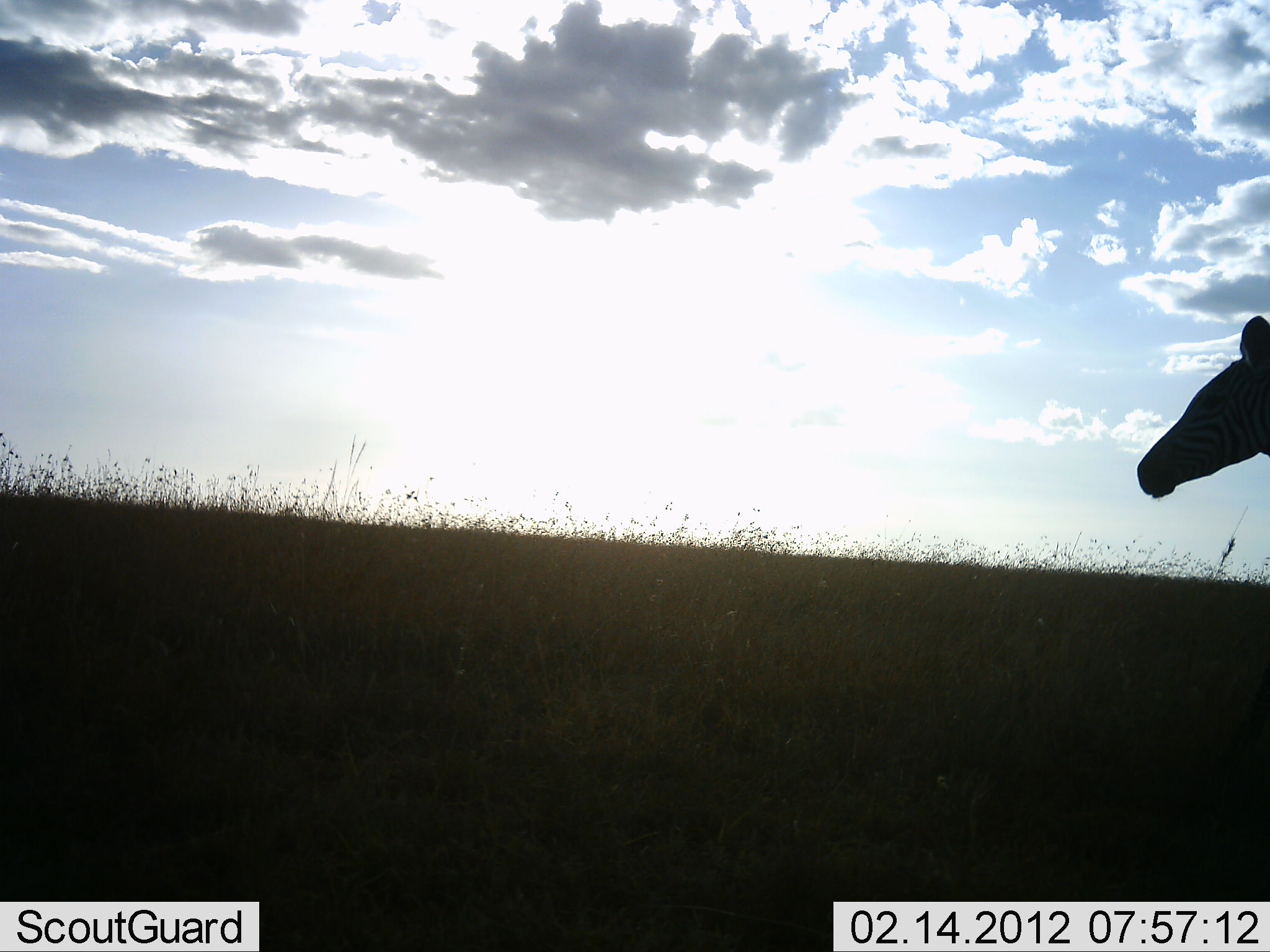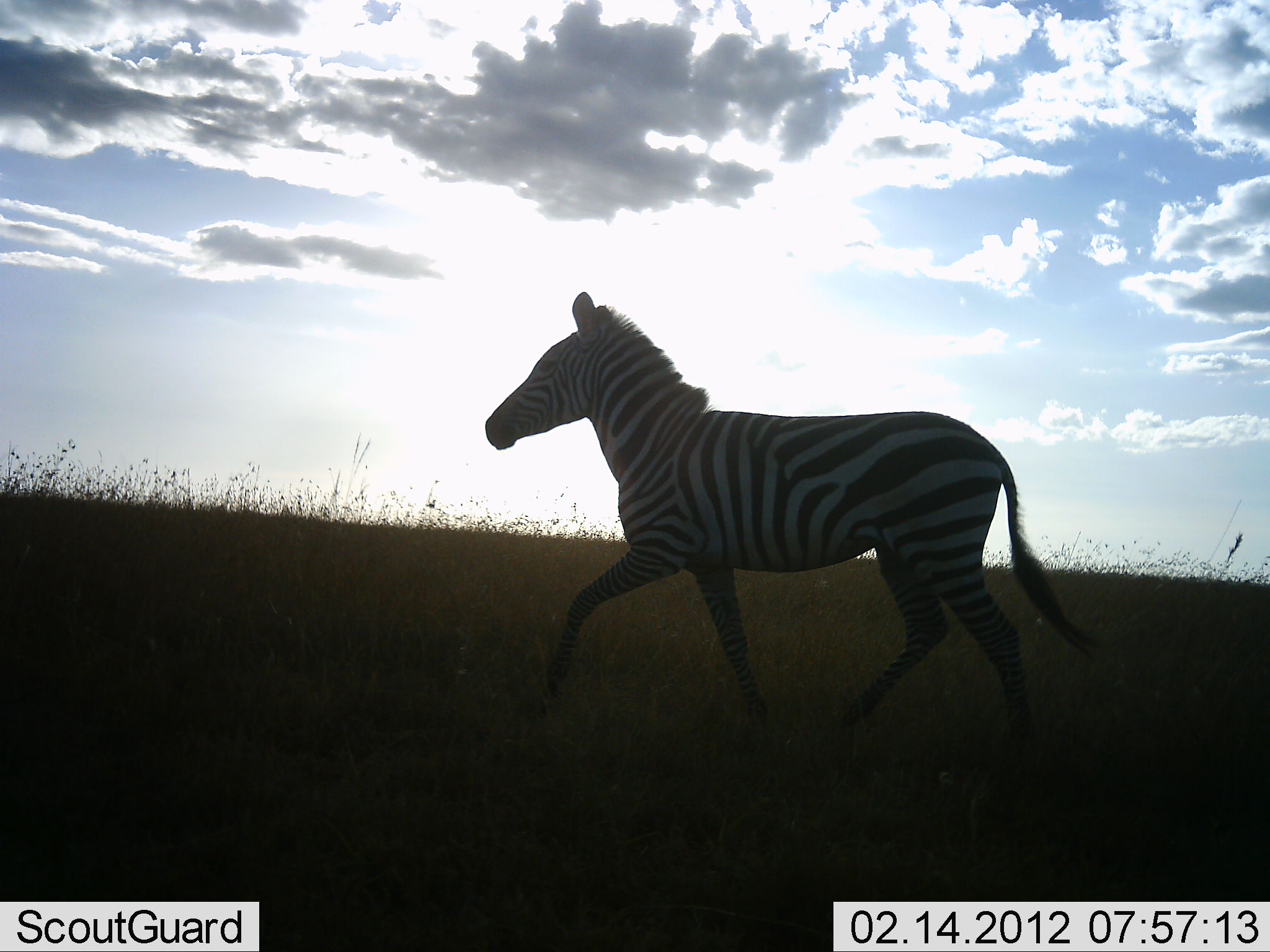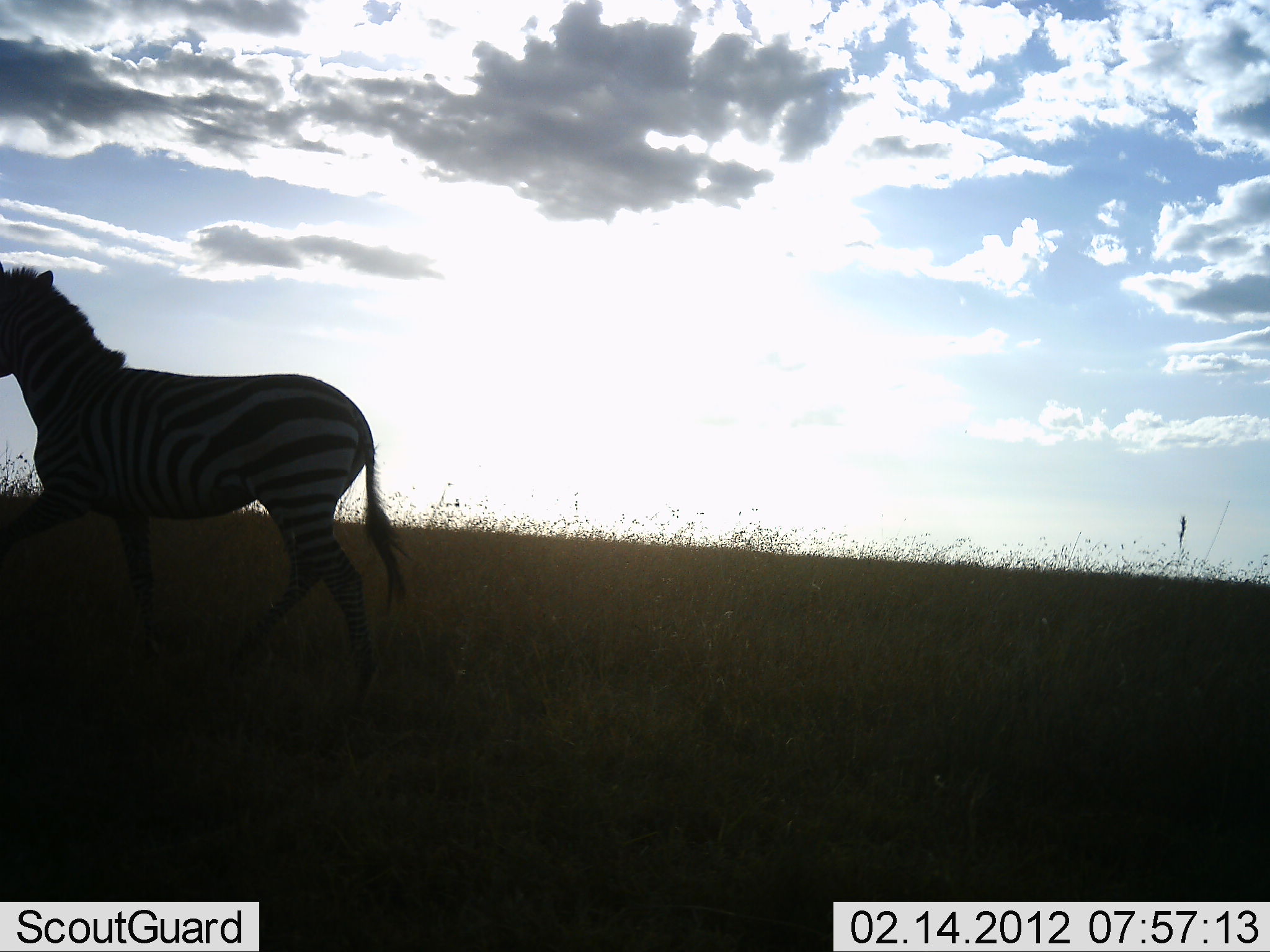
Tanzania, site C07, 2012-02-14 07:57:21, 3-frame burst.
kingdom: Animalia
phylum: Chordata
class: Mammalia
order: Perissodactyla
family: Equidae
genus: Equus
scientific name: Equus quagga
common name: plains zebra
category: zebra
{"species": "zebra (plains zebra) (Equus quagga)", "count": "1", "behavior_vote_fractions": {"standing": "4%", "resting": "0%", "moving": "96%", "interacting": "0%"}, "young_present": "0%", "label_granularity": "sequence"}